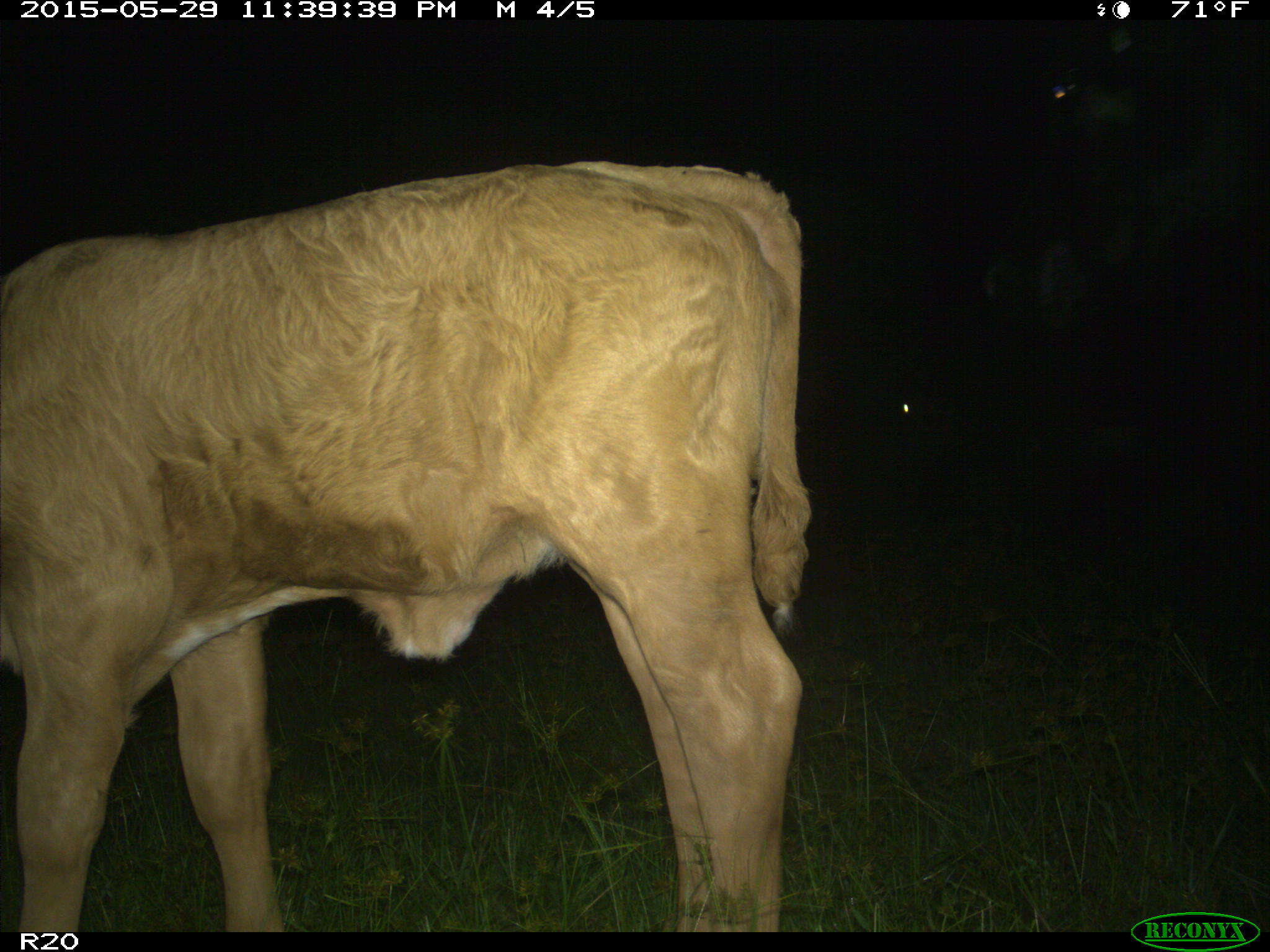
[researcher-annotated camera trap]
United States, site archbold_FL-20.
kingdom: Animalia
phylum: Chordata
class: Mammalia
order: Artiodactyla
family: Bovidae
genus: Bos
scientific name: Bos taurus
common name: domestic cow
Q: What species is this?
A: Bos taurus (domestic cow).